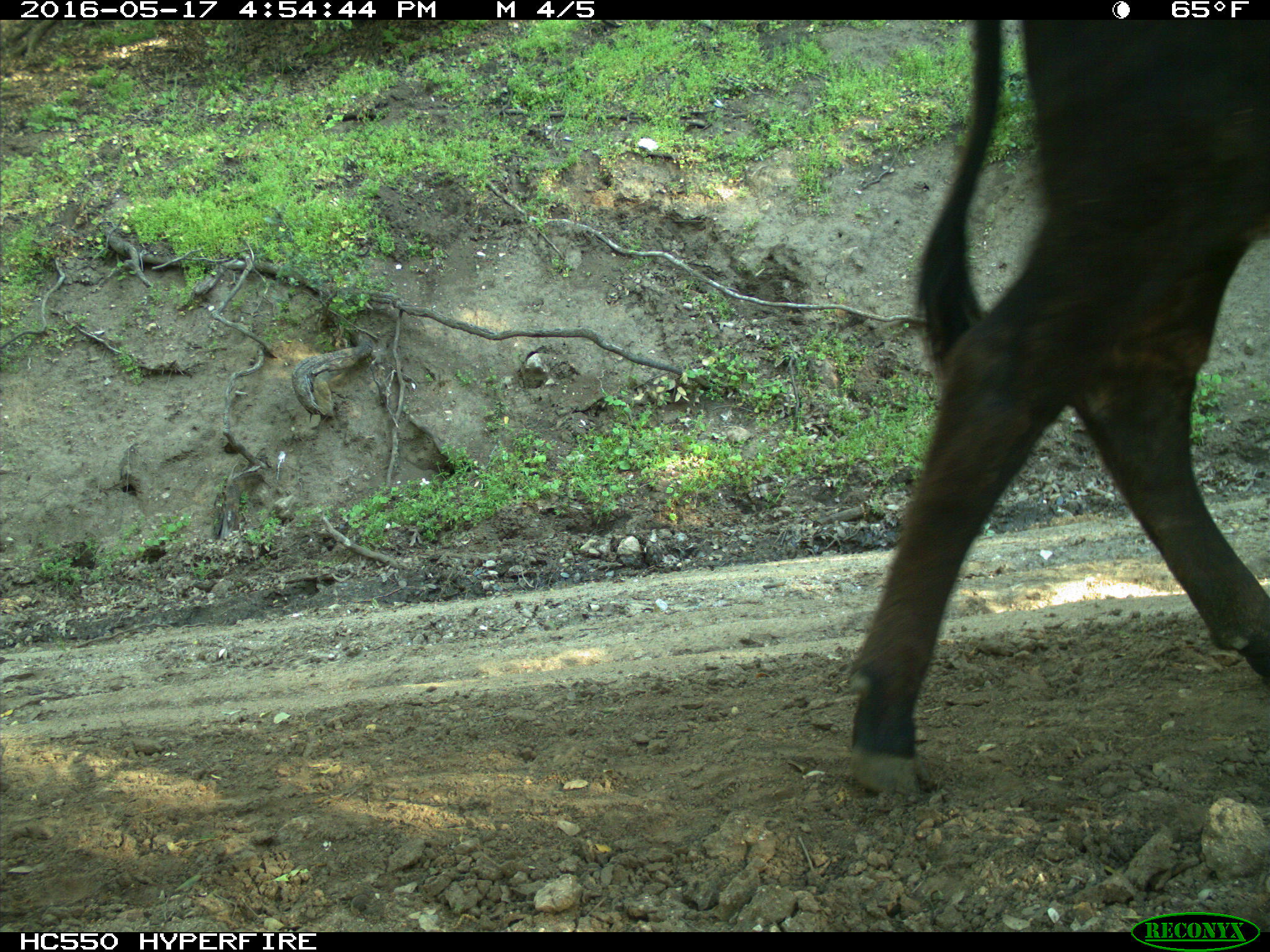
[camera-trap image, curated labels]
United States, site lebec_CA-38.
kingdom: Animalia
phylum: Chordata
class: Mammalia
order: Artiodactyla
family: Bovidae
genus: Bos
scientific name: Bos taurus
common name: domestic cow